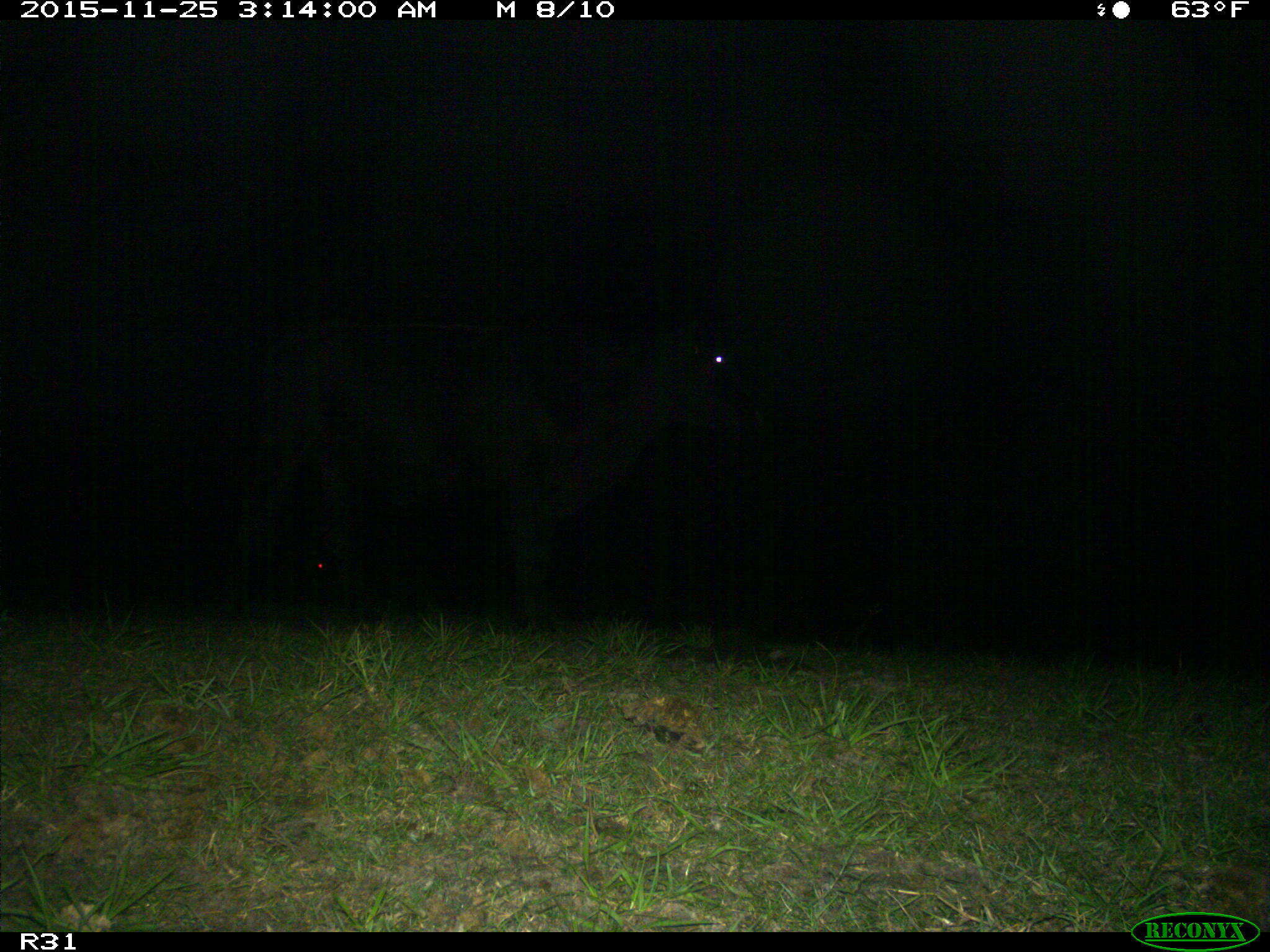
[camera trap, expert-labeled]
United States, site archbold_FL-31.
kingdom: Animalia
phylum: Chordata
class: Mammalia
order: Artiodactyla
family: Bovidae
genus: Bos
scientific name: Bos taurus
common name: domestic cow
Bos taurus (domestic cow).